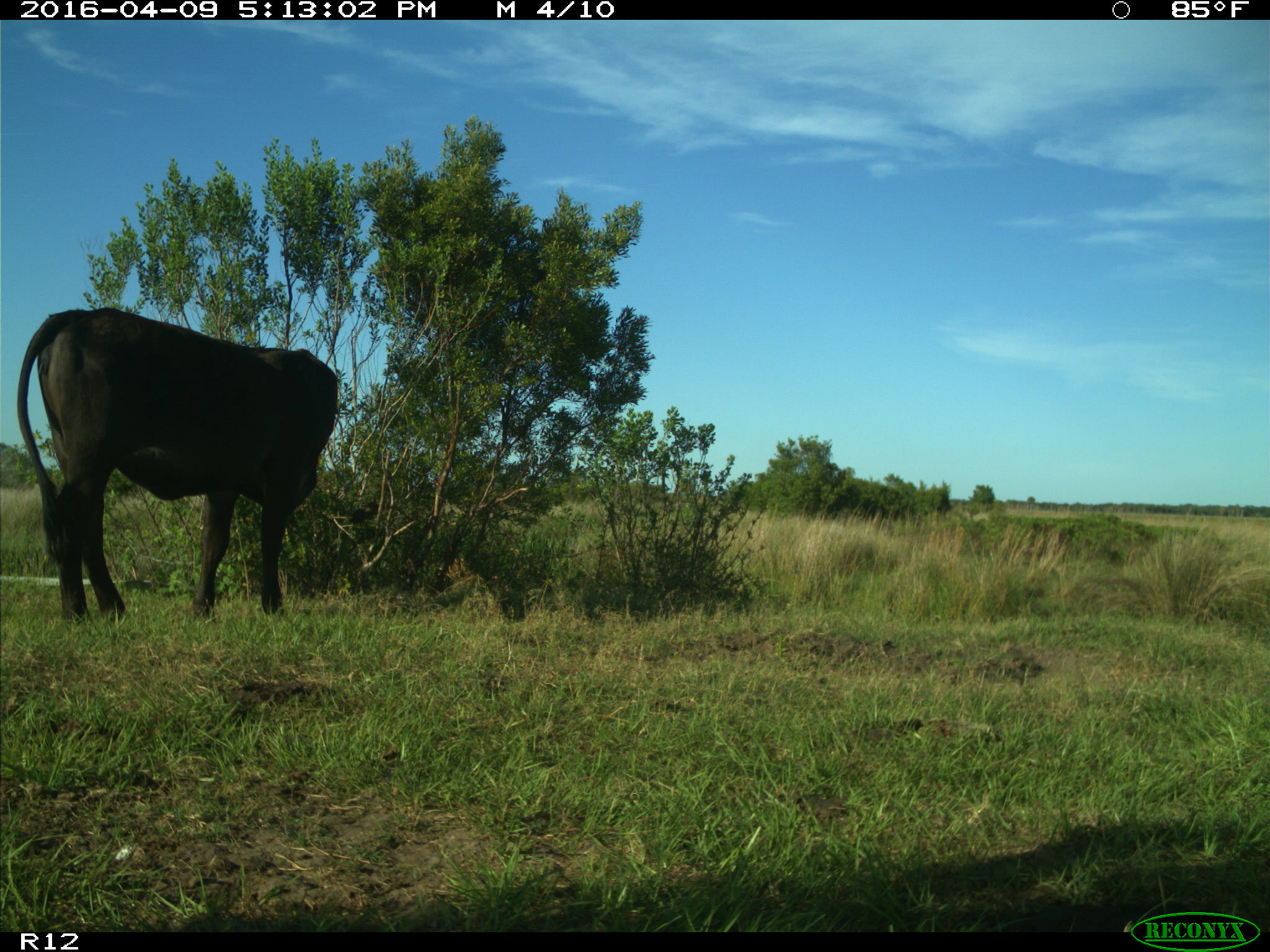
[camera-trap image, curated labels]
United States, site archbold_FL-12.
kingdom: Animalia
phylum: Chordata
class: Mammalia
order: Artiodactyla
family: Bovidae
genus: Bos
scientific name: Bos taurus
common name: domestic cow